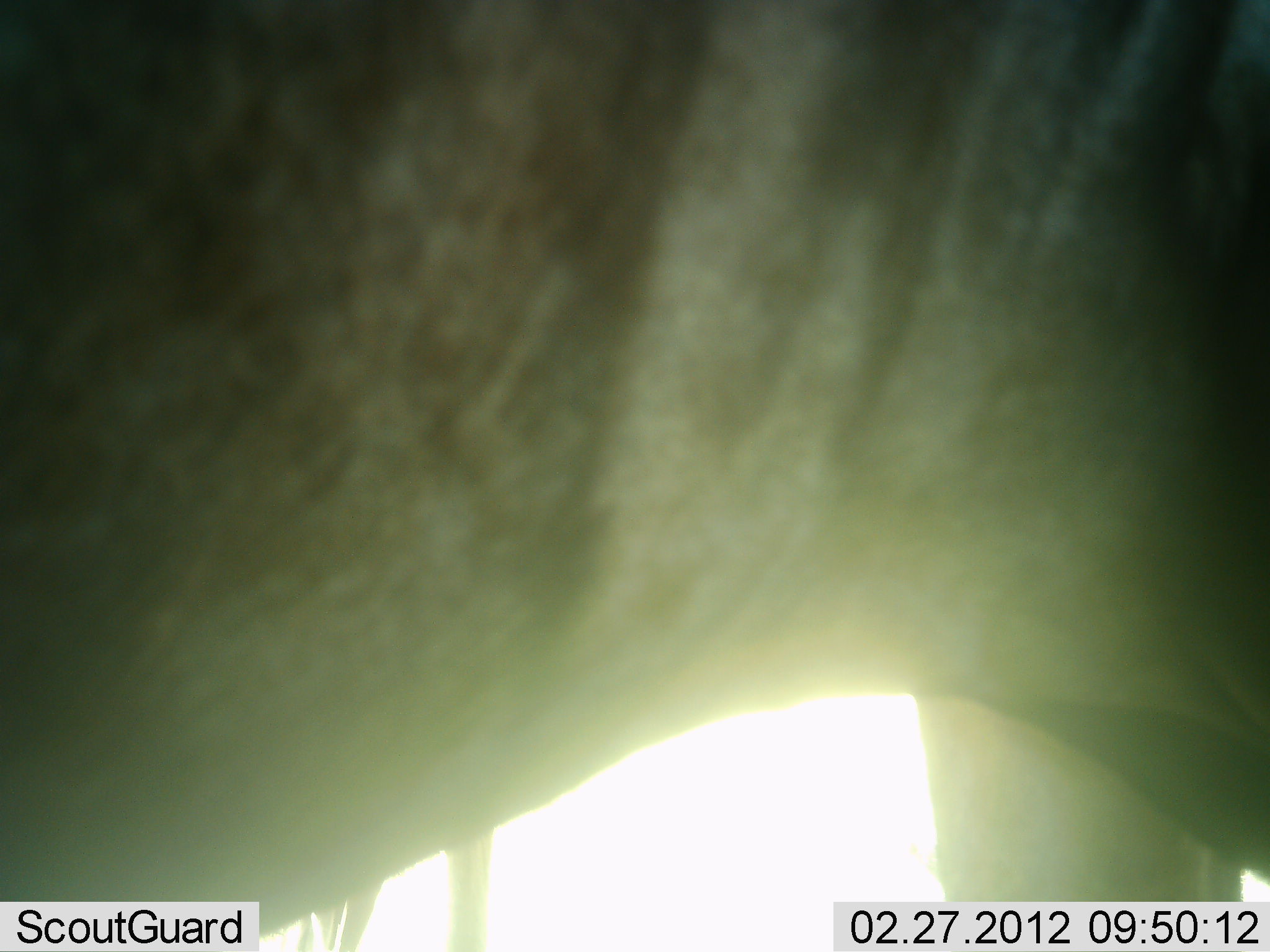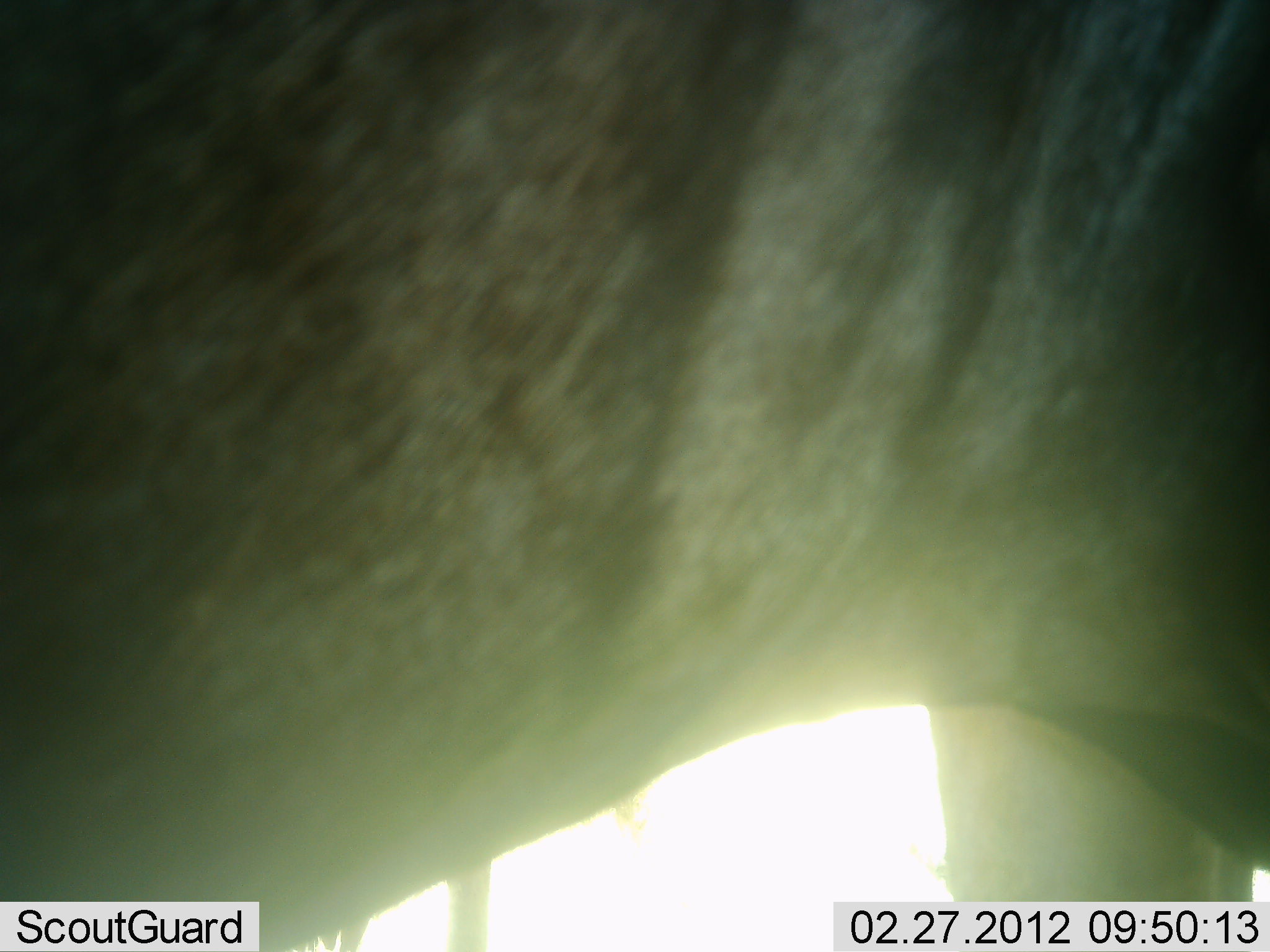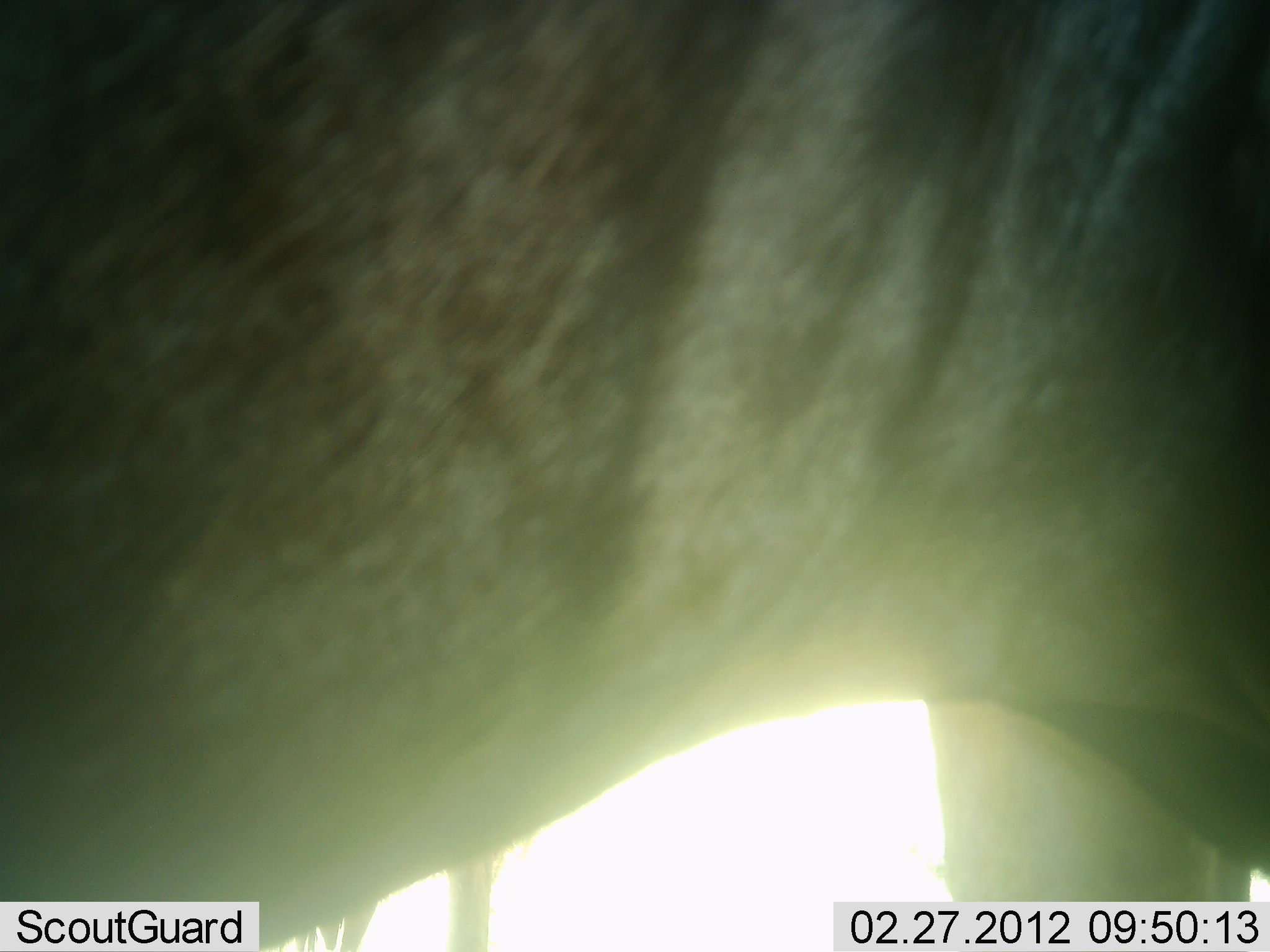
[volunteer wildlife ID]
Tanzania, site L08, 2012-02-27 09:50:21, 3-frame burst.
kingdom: Animalia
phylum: Chordata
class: Mammalia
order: Artiodactyla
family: Bovidae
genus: Connochaetes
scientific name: Connochaetes taurinus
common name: blue wildebeest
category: wildebeest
Wildebeest (blue wildebeest) (Connochaetes taurinus), count 1. Behavior (volunteer vote fractions): standing 100%, resting 0%, moving 0%, interacting 0%. Young present (vote fraction): 0%. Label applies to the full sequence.